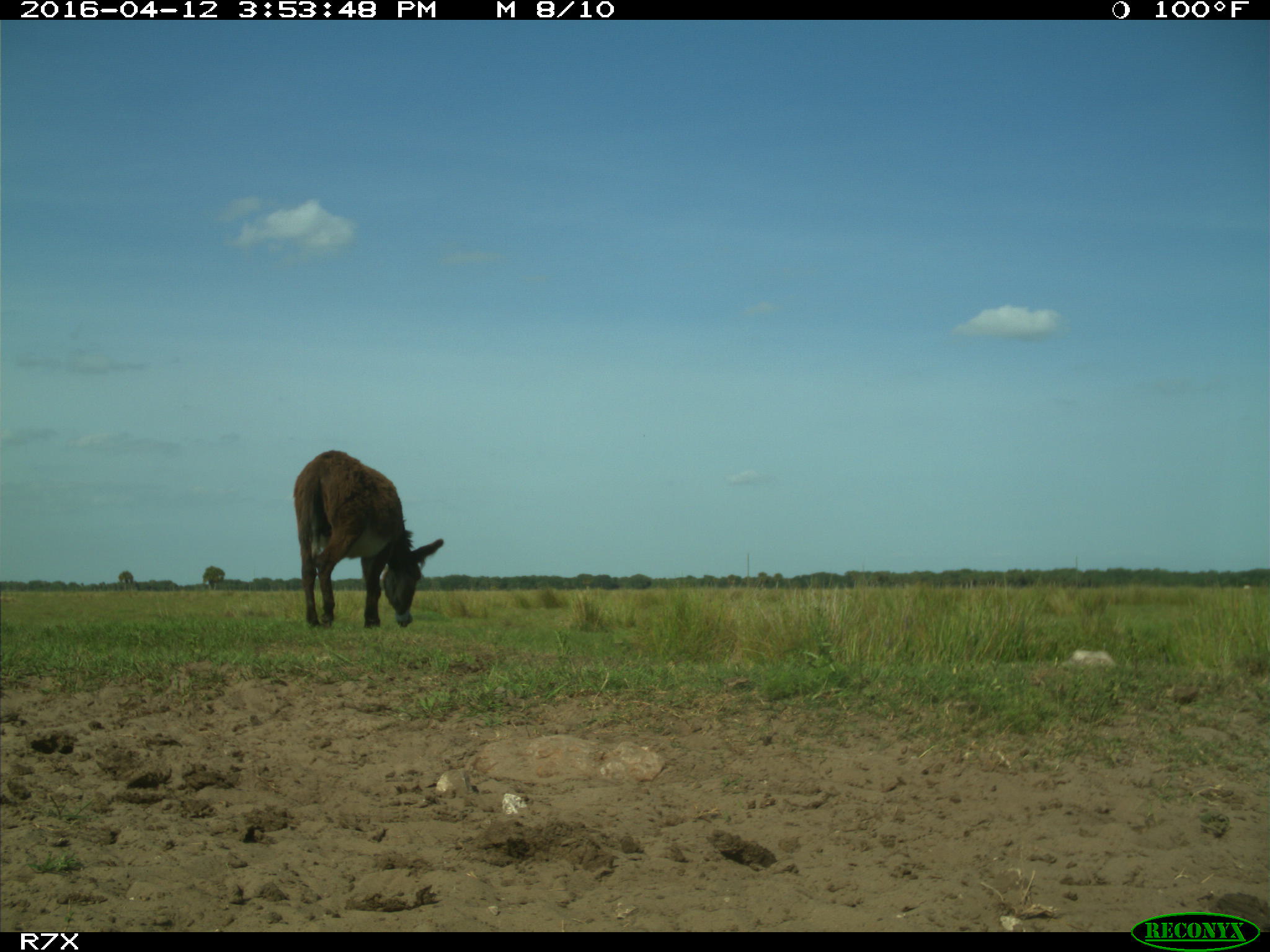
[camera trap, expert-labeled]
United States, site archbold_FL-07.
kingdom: Animalia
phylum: Chordata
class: Mammalia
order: Artiodactyla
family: Bovidae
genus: Bos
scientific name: Bos taurus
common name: domestic cow